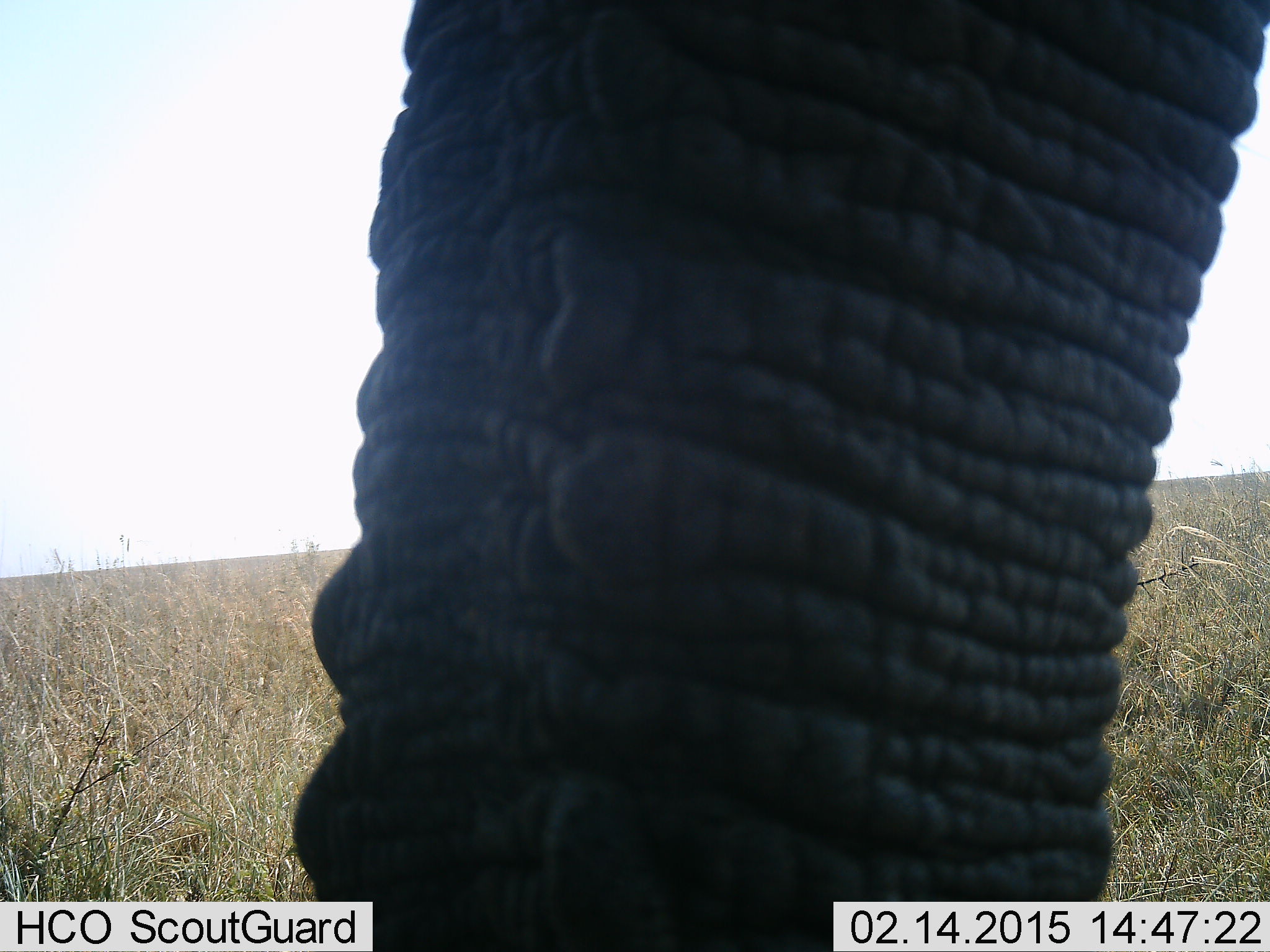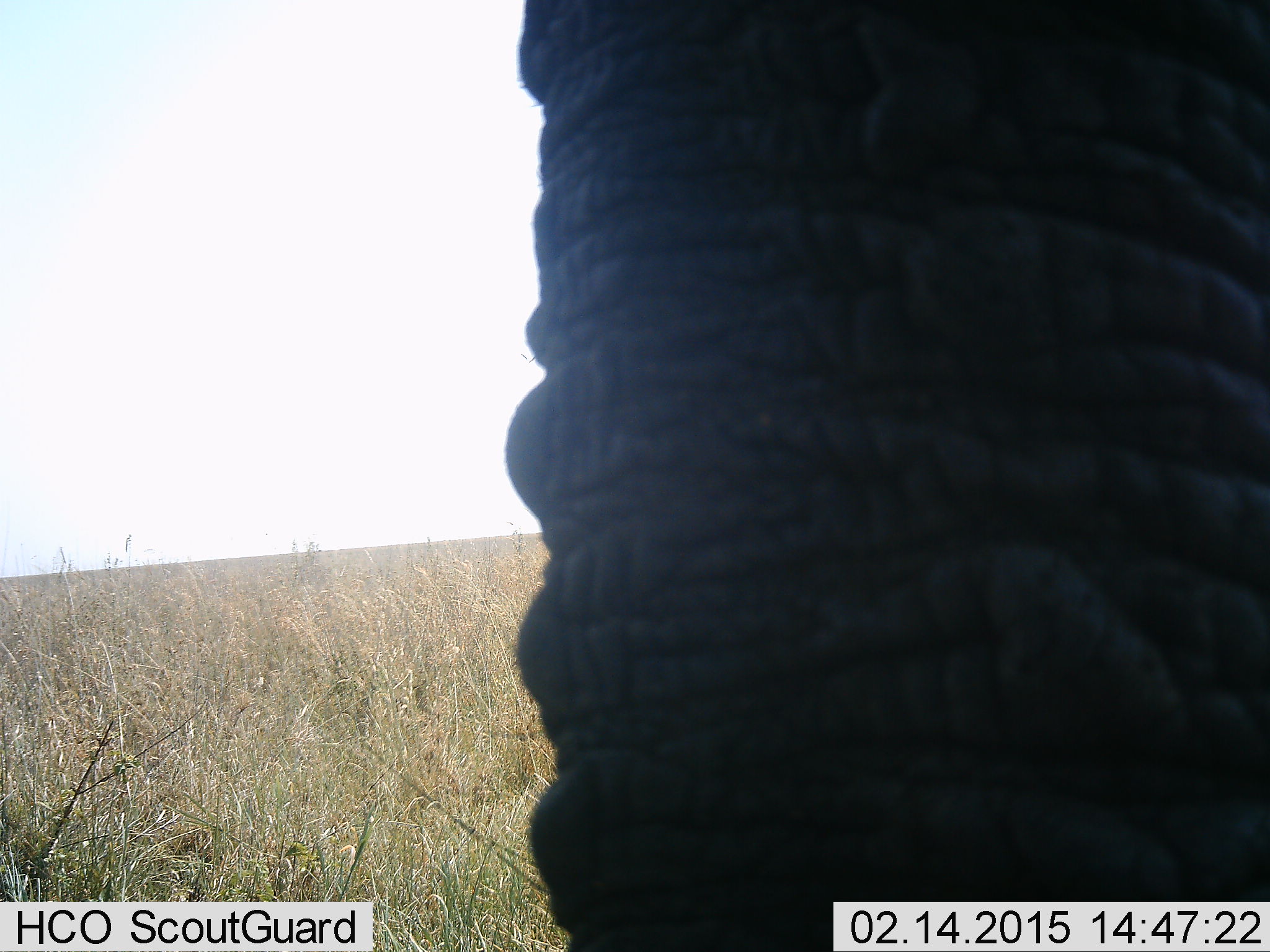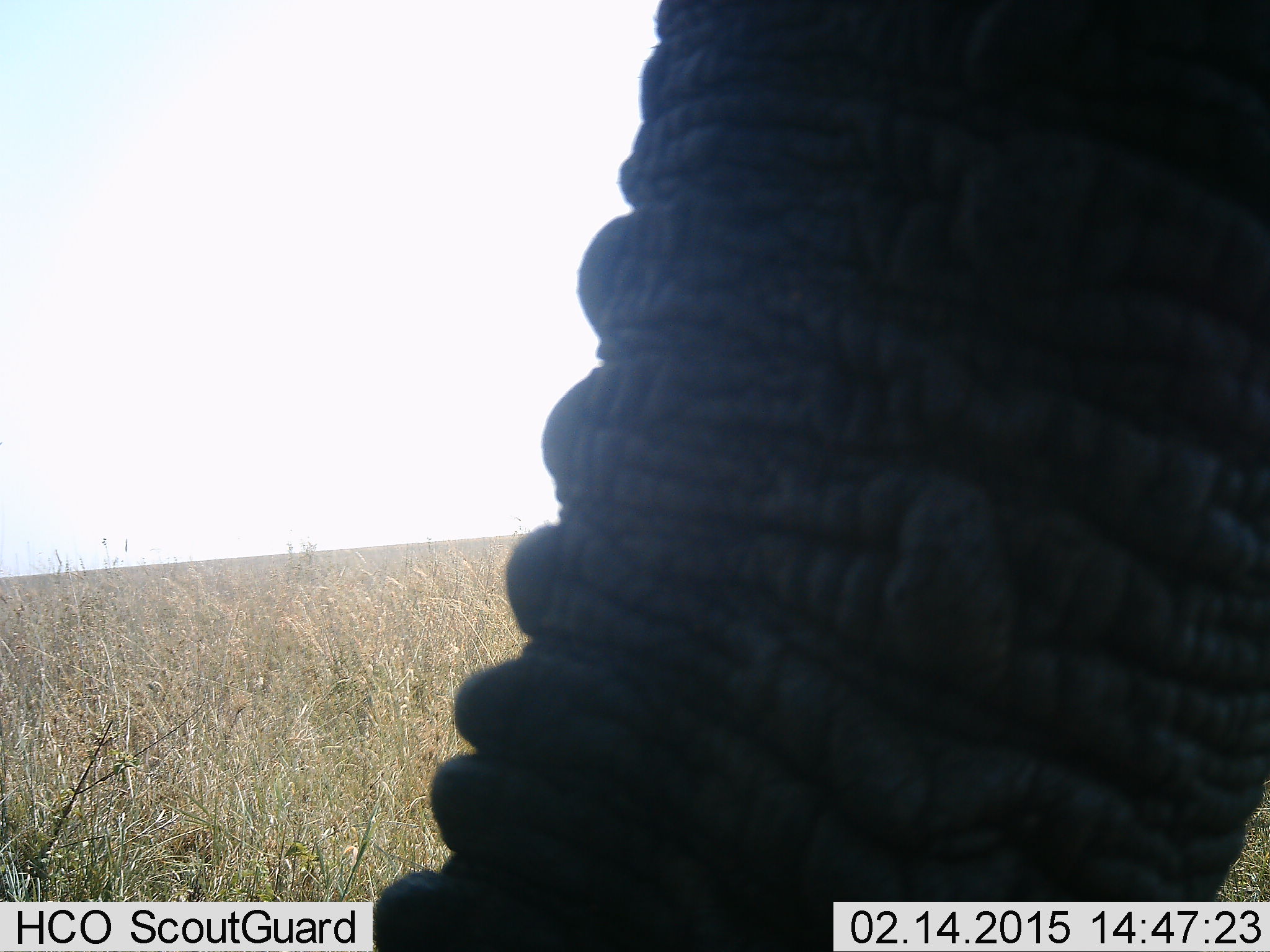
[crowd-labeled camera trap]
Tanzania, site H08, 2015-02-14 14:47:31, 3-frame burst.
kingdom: Animalia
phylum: Chordata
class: Mammalia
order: Proboscidea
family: Elephantidae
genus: Loxodonta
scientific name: Loxodonta africana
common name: african bush elephant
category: elephant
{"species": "elephant (african bush elephant) (Loxodonta africana)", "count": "1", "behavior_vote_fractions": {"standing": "90%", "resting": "0%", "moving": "0%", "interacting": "0%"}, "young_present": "0%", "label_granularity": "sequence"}